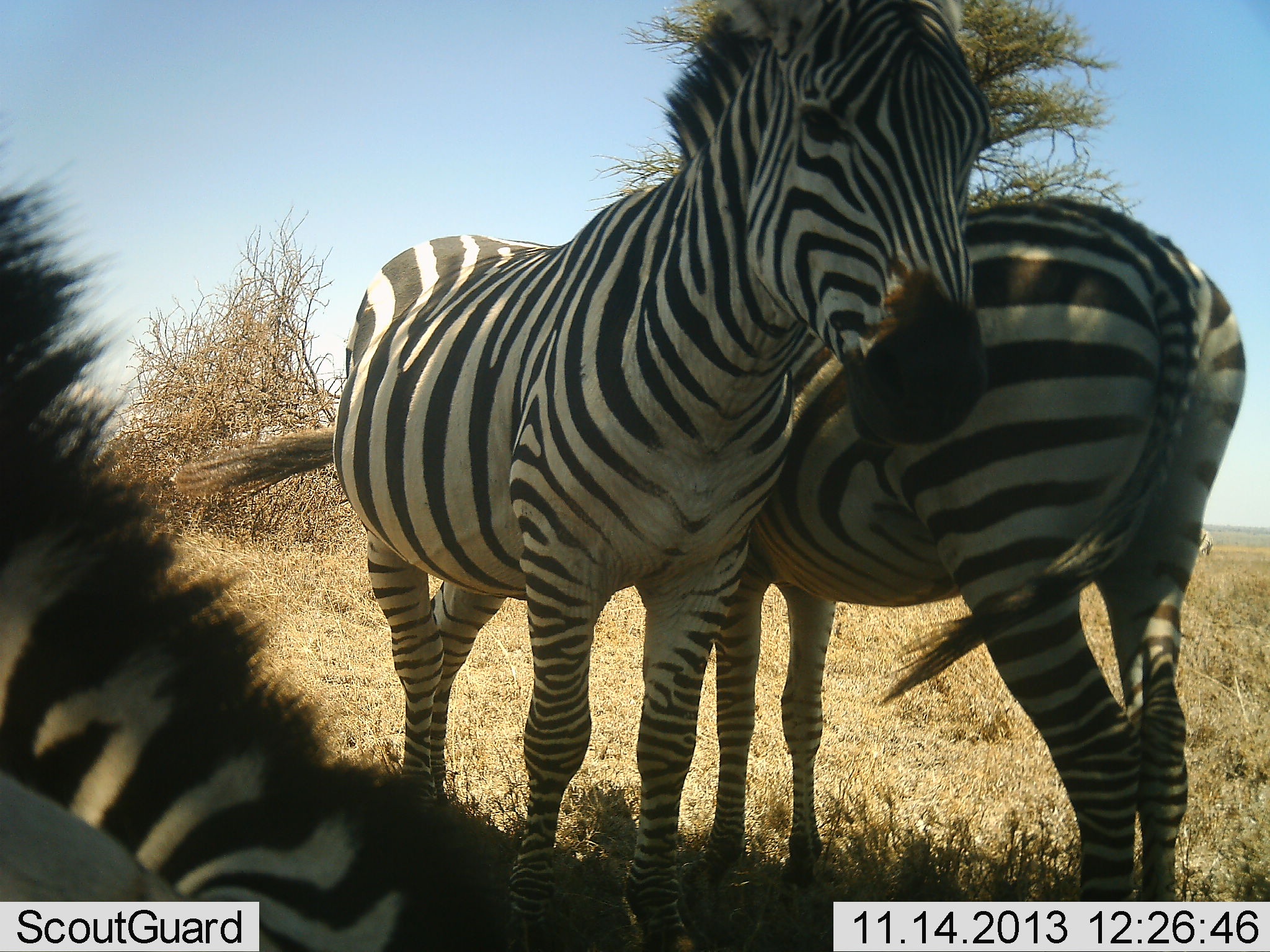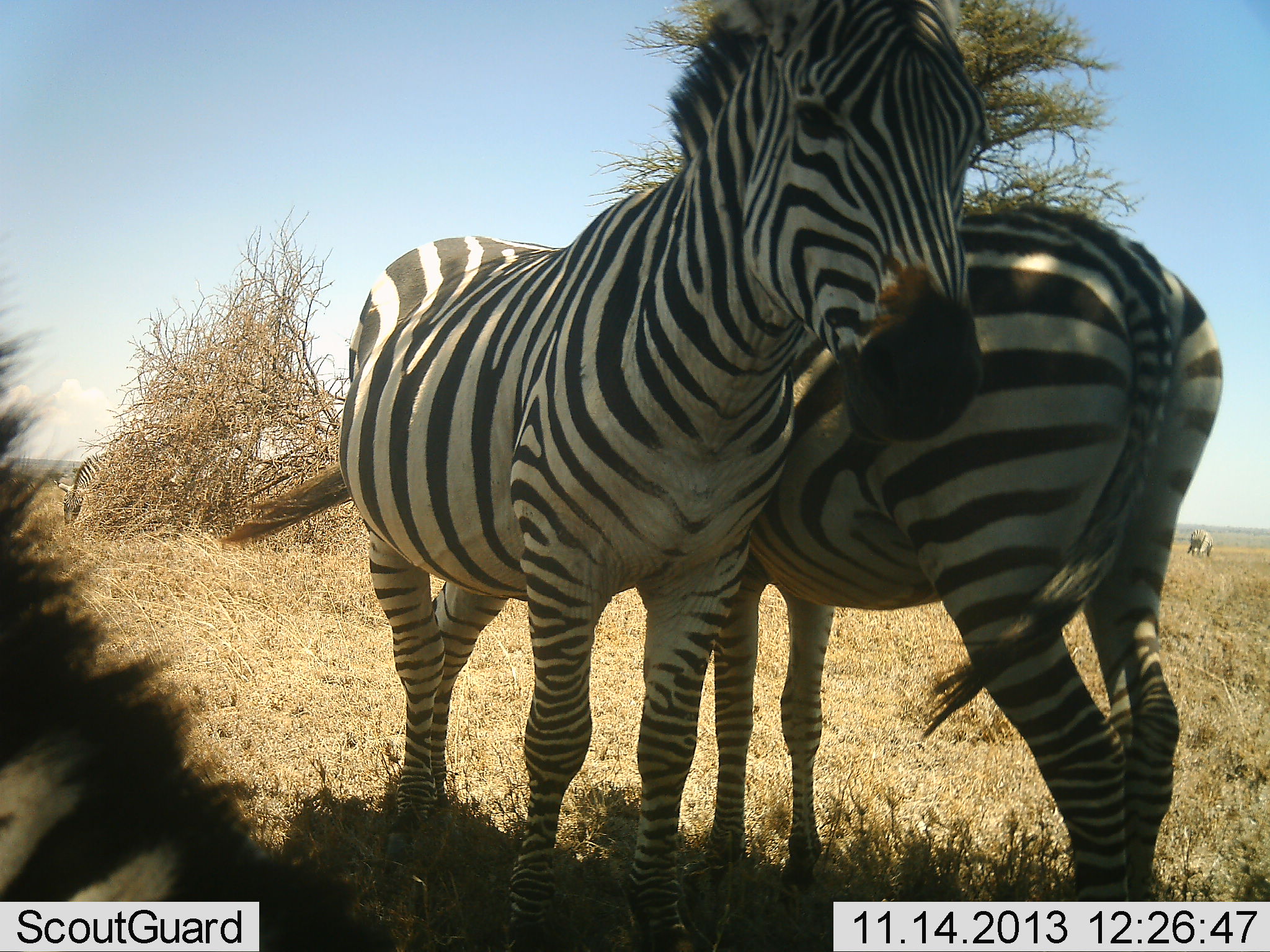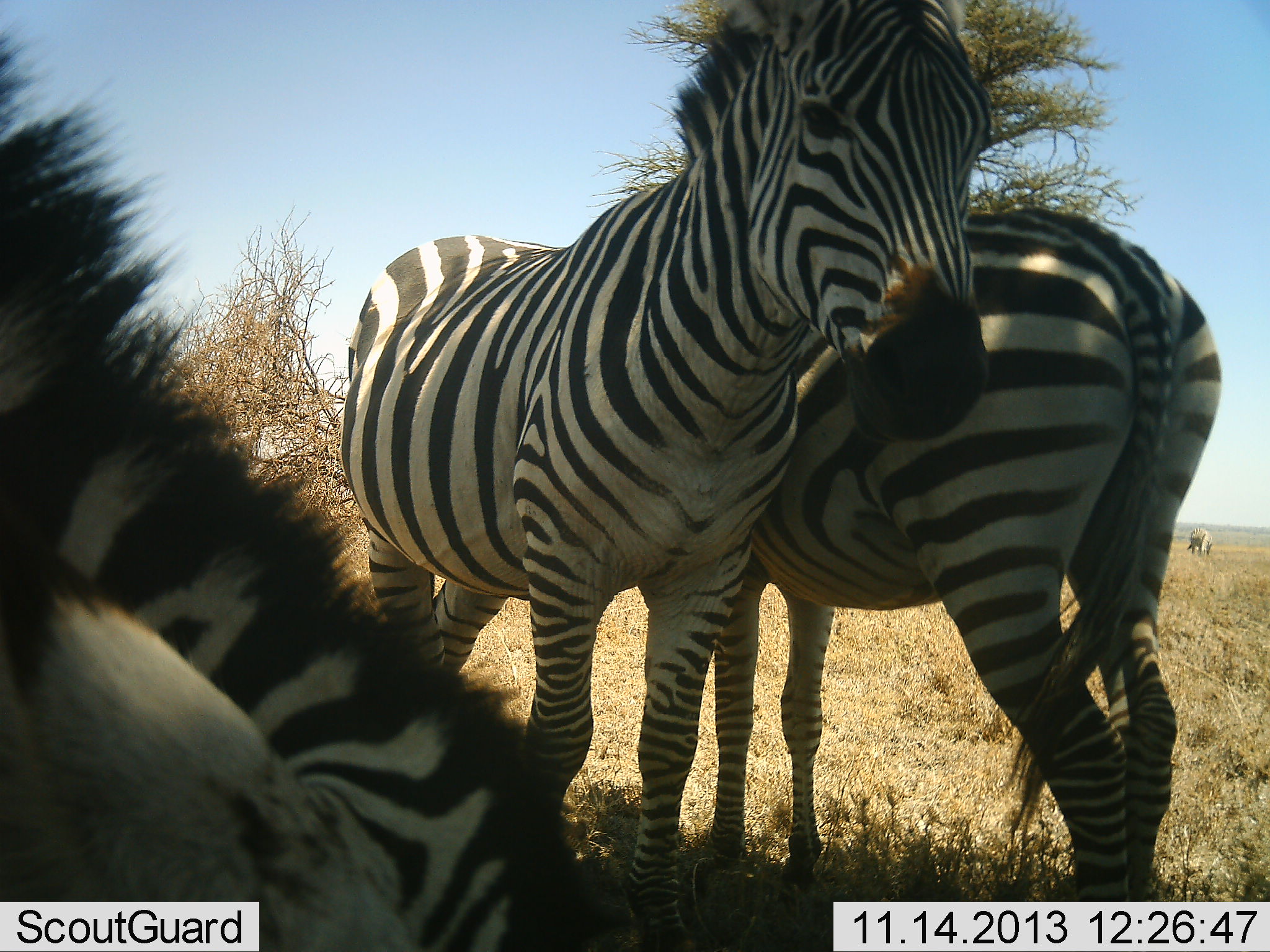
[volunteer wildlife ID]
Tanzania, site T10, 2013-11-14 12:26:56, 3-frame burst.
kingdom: Animalia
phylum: Chordata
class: Mammalia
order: Perissodactyla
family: Equidae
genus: Equus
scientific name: Equus quagga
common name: plains zebra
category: zebra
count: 3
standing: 79%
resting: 33%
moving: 8%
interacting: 46%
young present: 0%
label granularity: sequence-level